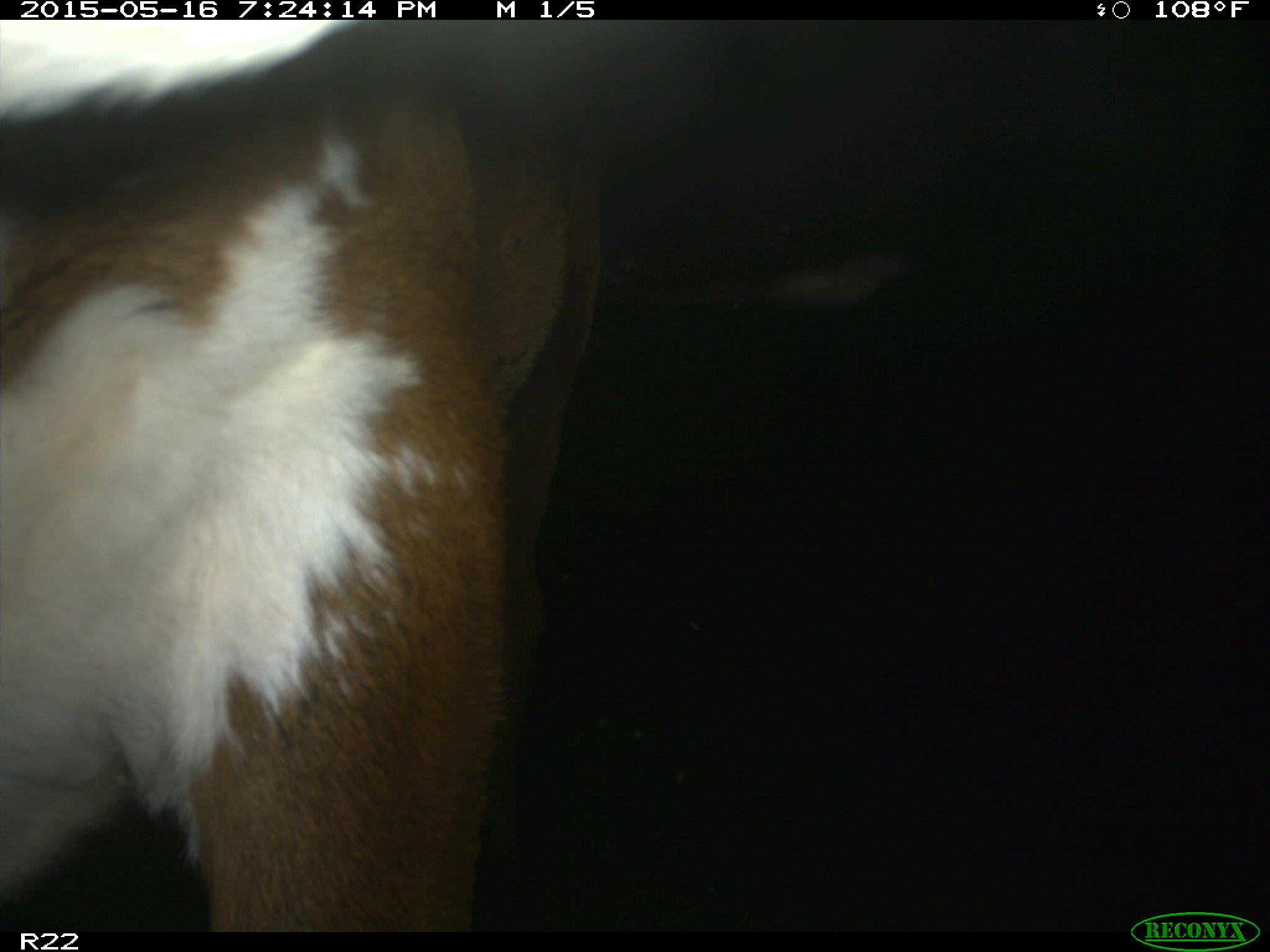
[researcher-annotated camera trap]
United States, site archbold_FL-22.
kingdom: Animalia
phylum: Chordata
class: Mammalia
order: Artiodactyla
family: Bovidae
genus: Bos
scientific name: Bos taurus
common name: domestic cow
Bos taurus (domestic cow).